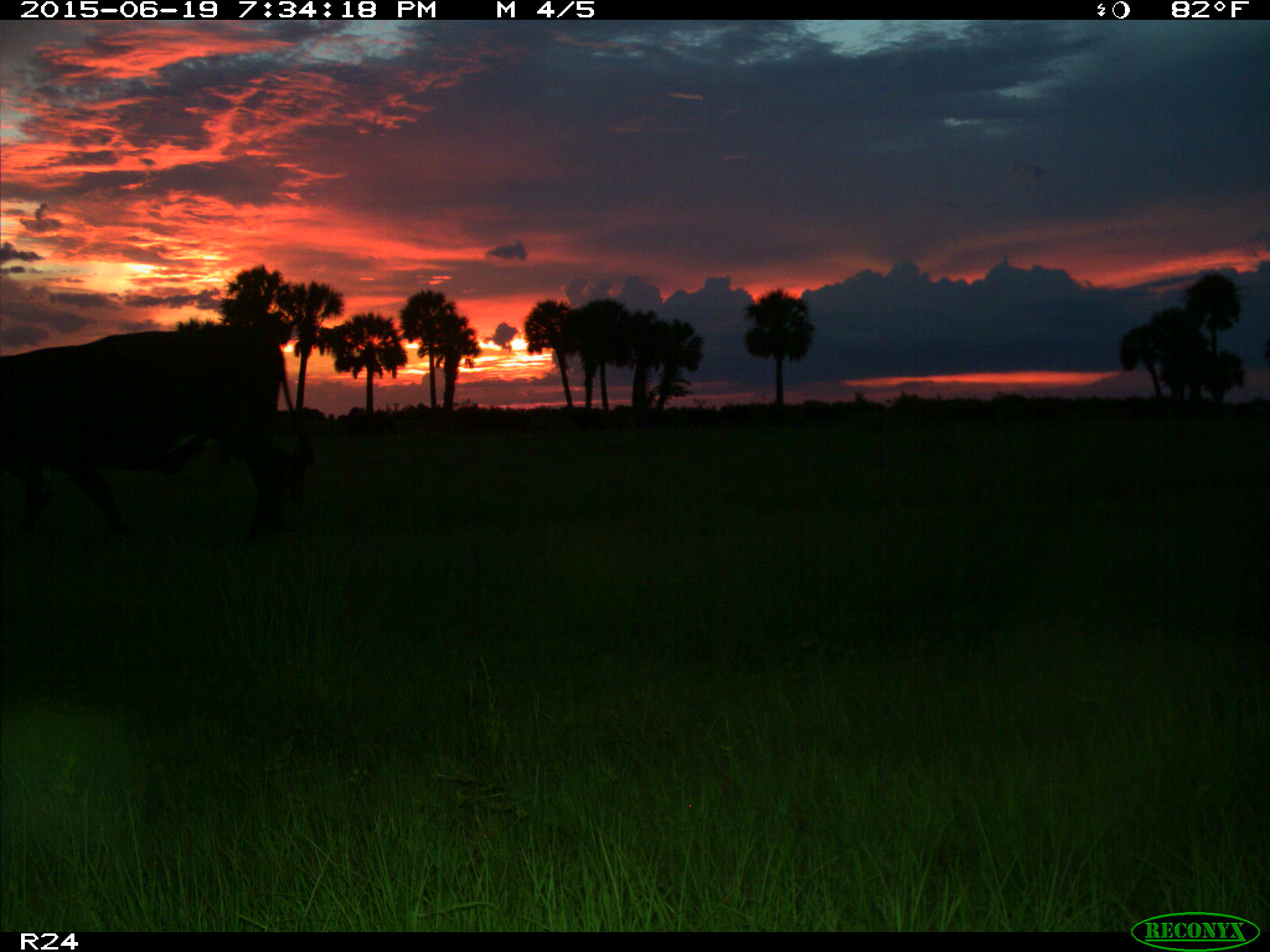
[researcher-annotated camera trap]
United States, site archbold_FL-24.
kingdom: Animalia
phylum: Chordata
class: Mammalia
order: Artiodactyla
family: Bovidae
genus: Bos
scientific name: Bos taurus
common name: domestic cow